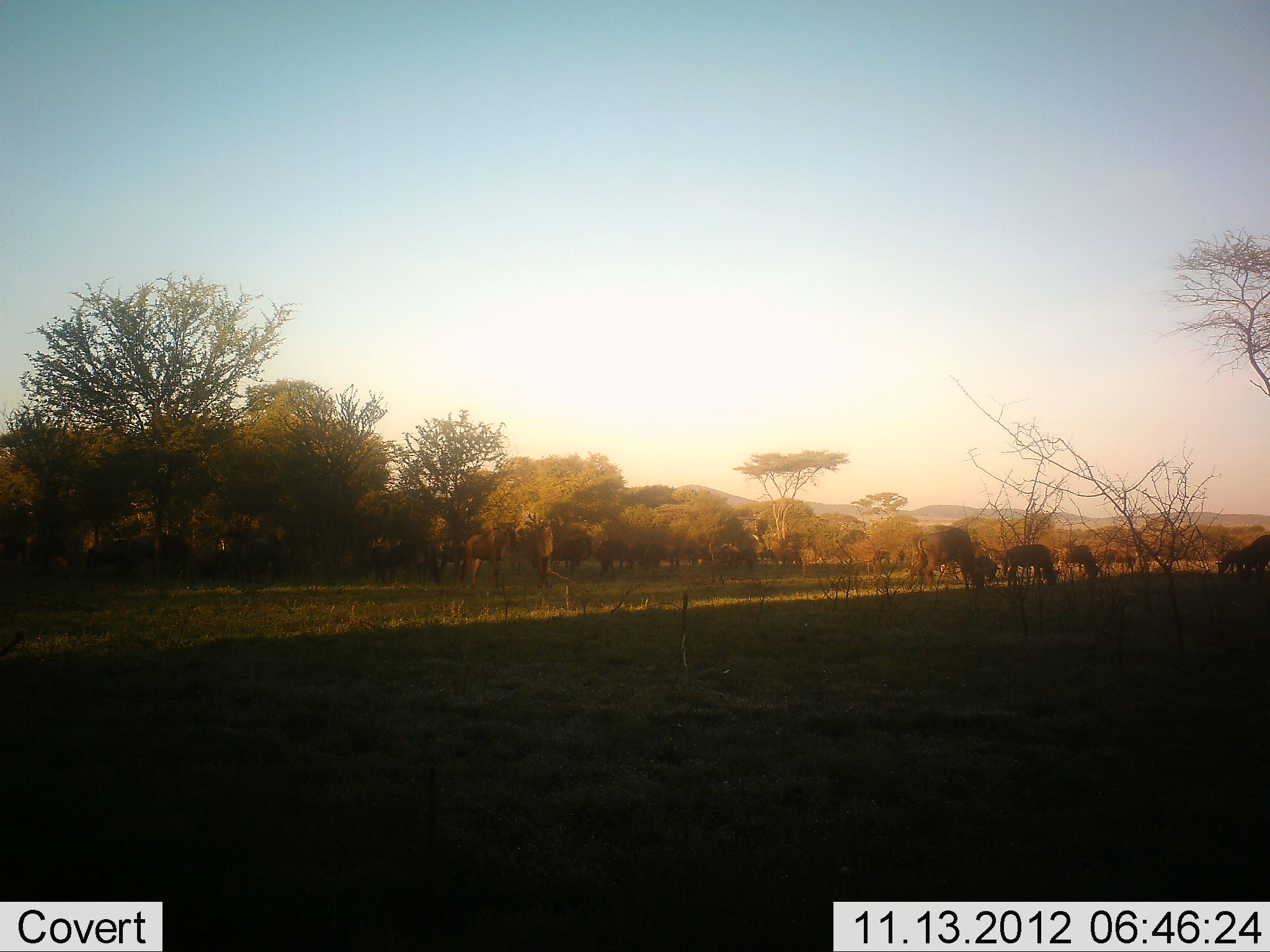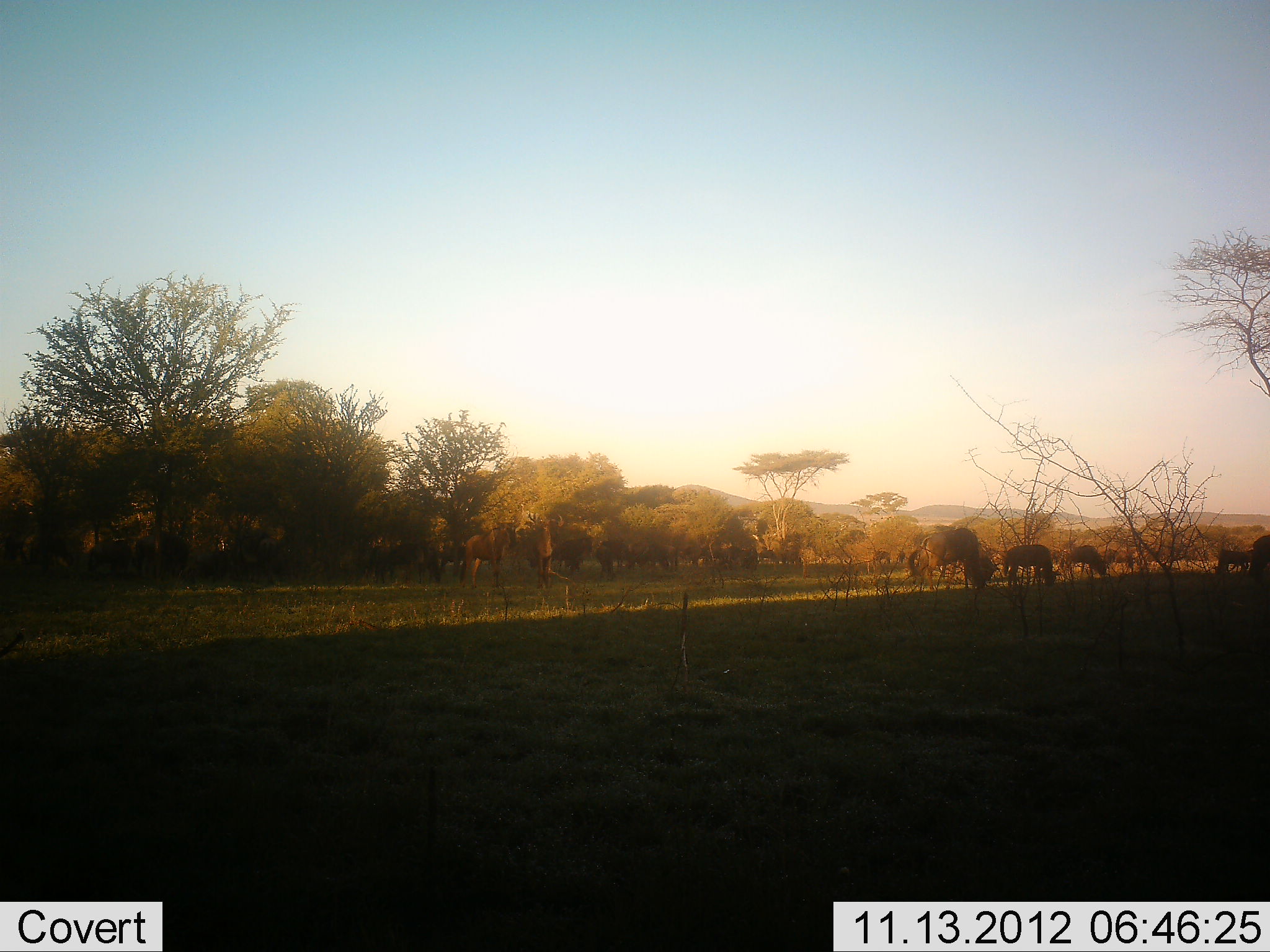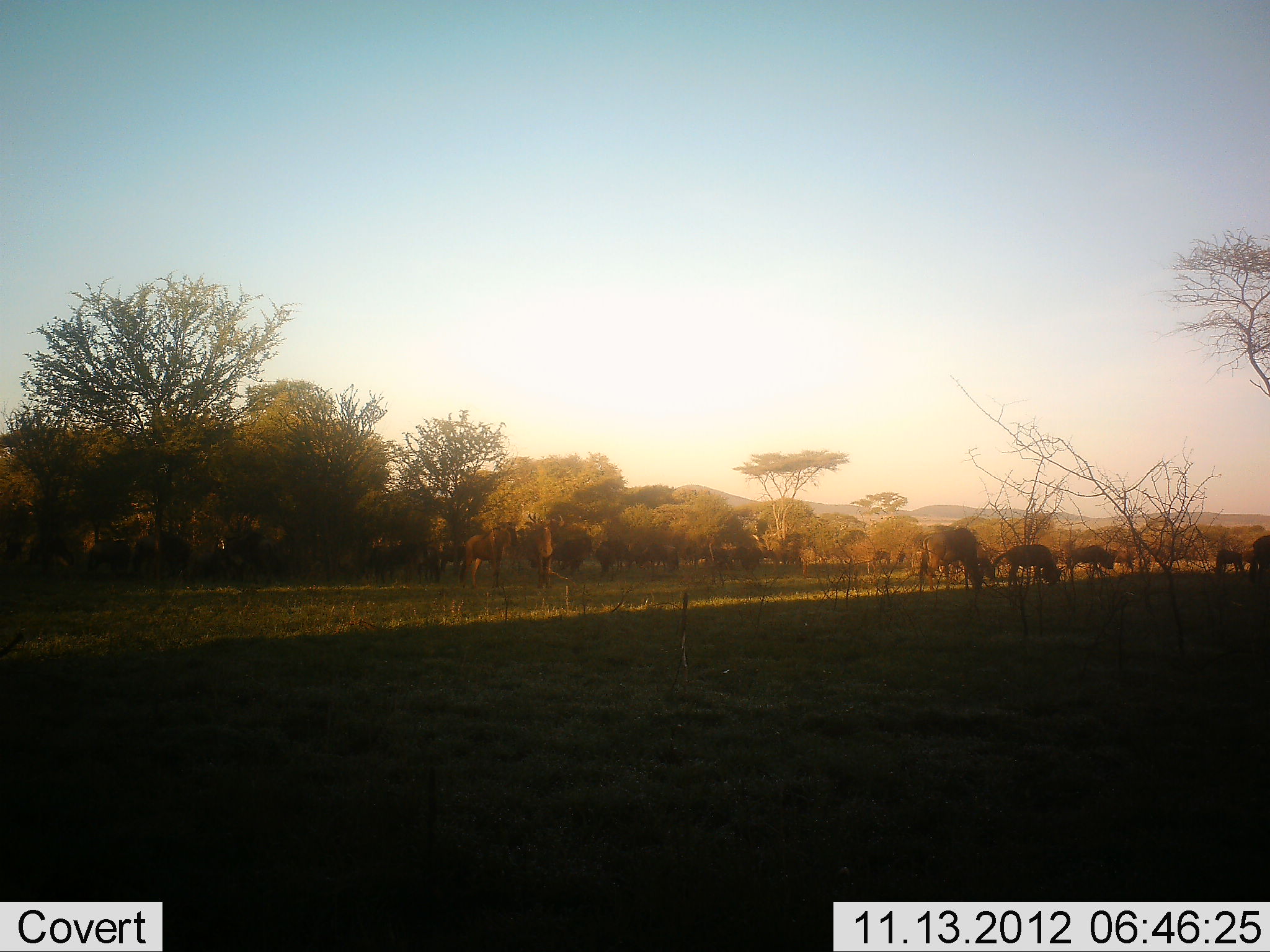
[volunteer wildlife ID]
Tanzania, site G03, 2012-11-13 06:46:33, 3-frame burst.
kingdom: Animalia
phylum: Chordata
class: Mammalia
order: Artiodactyla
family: Bovidae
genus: Connochaetes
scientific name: Connochaetes taurinus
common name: blue wildebeest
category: wildebeest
Wildebeest (blue wildebeest) (Connochaetes taurinus), count 11-50. Behavior (volunteer vote fractions): standing 40%, resting 10%, moving 30%, interacting 10%. Young present (vote fraction): 10%. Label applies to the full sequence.